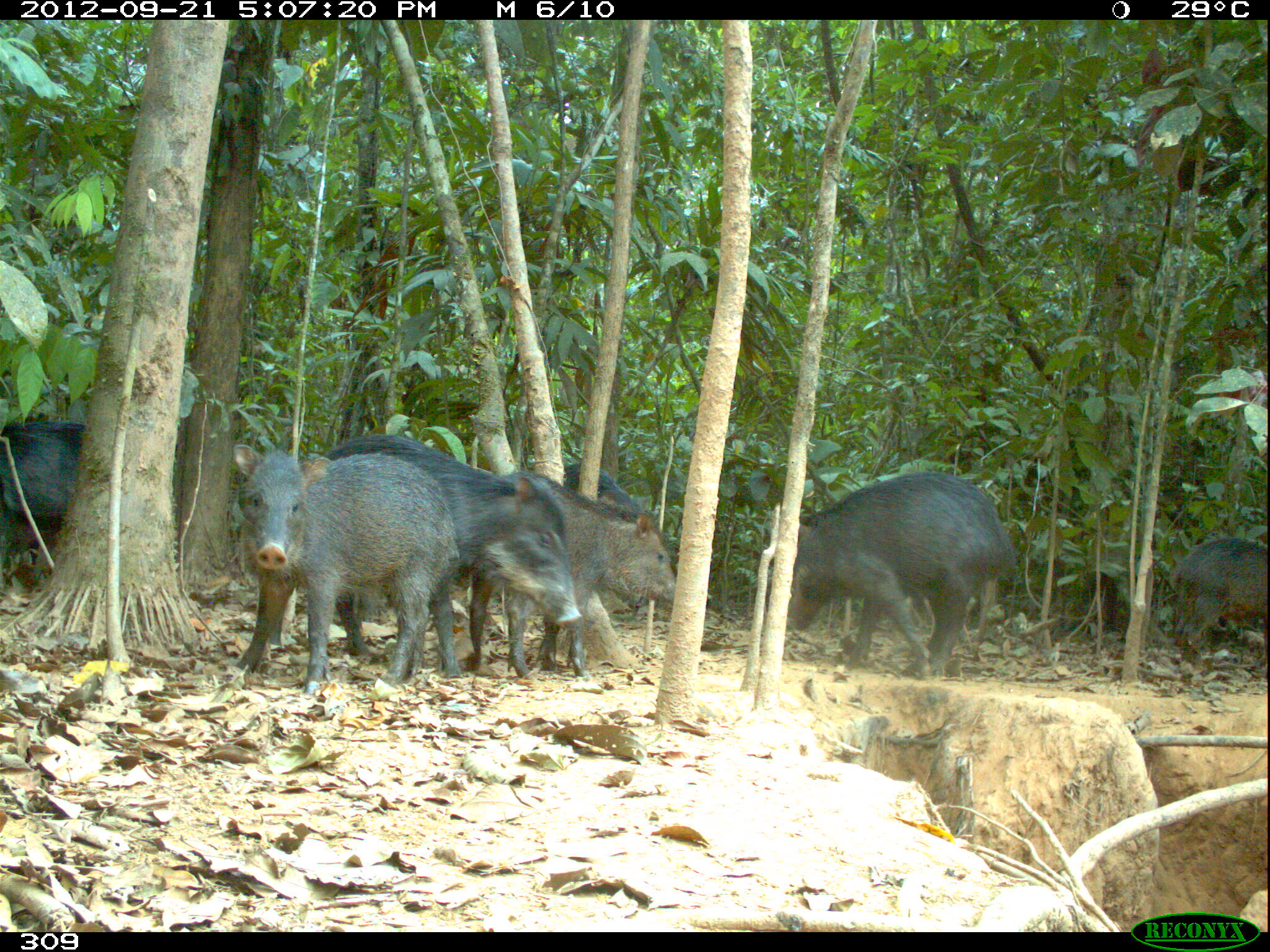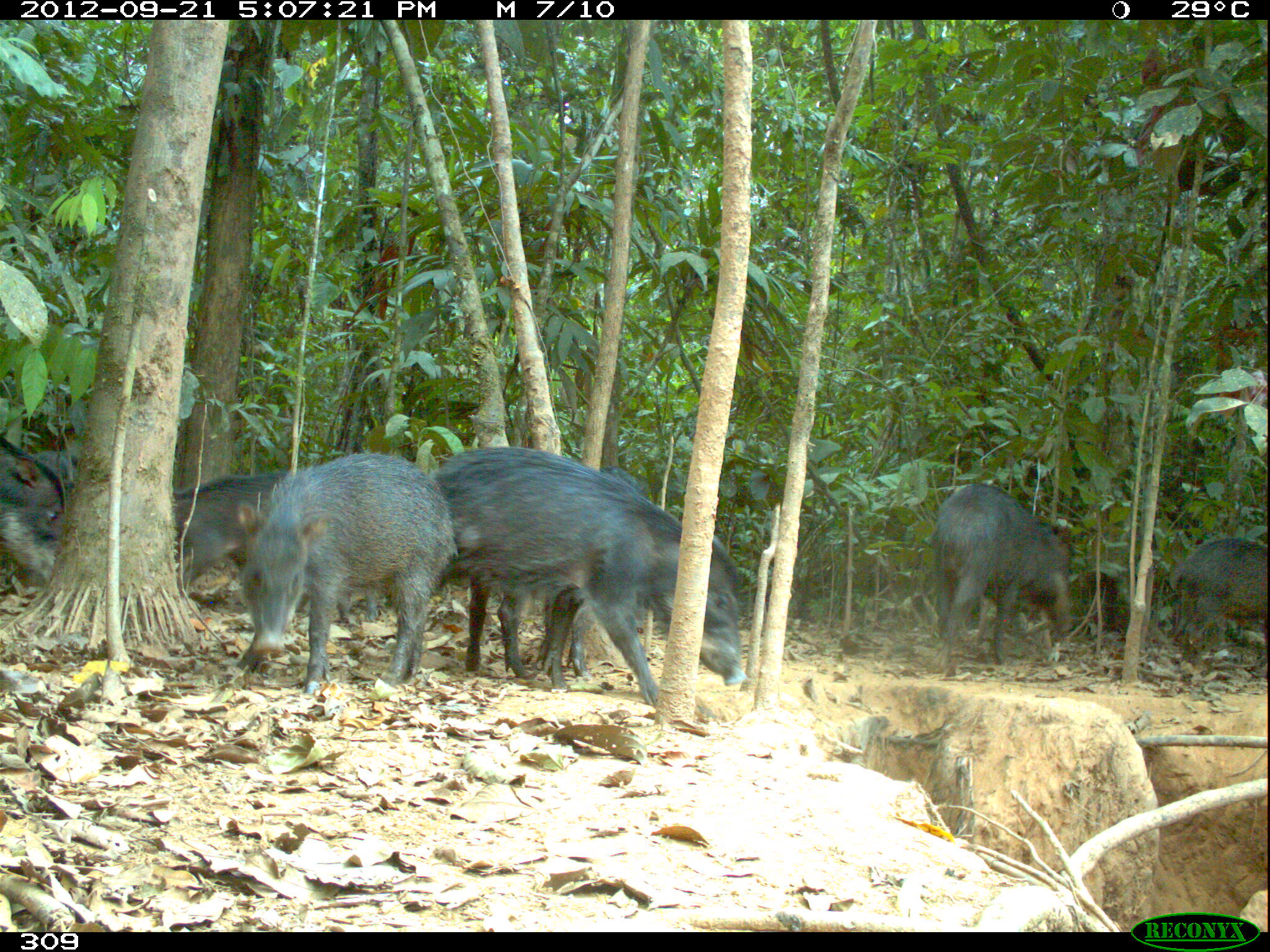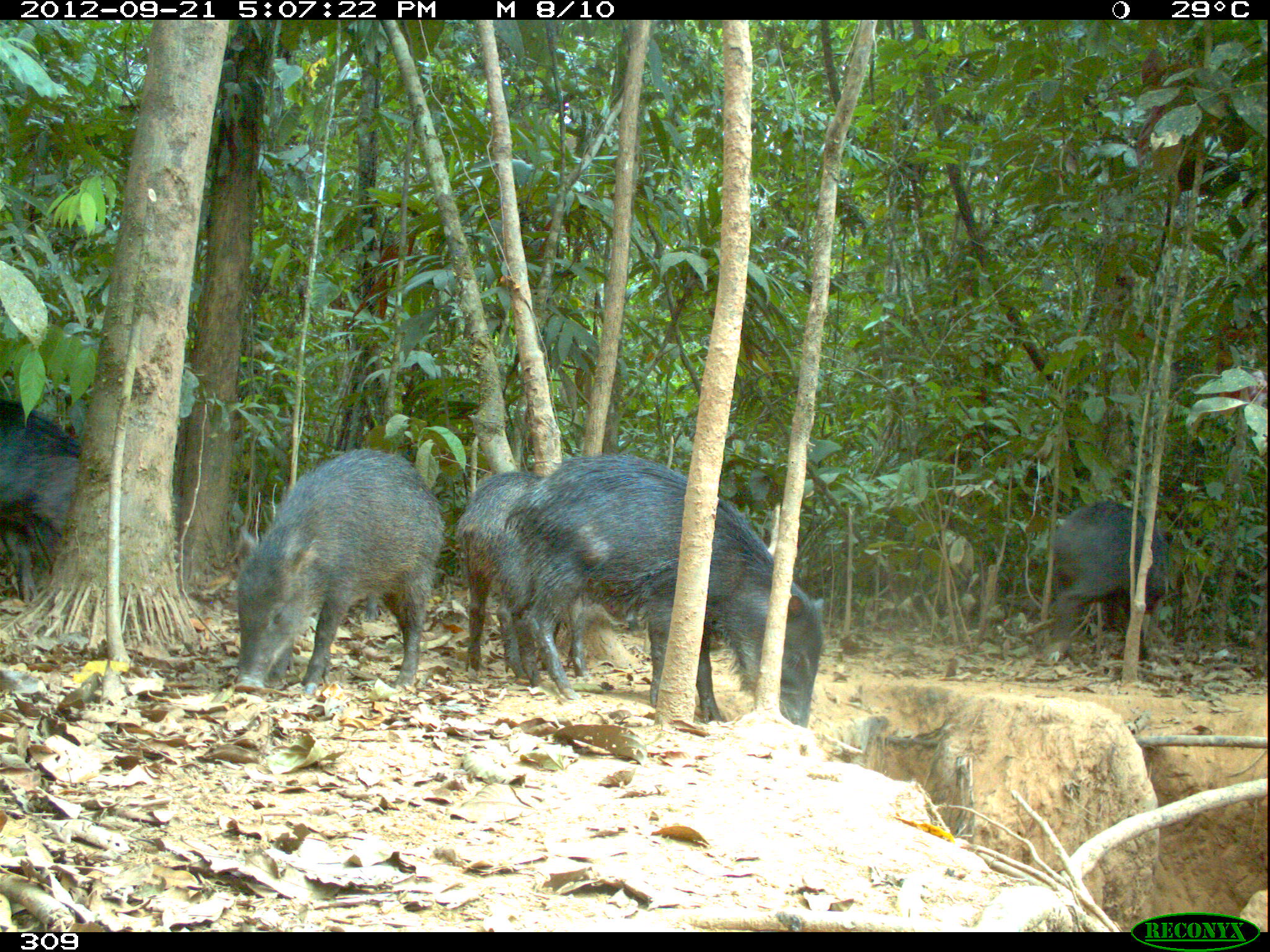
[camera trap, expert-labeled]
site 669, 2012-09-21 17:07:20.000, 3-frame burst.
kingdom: Animalia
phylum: Chordata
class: Mammalia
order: Artiodactyla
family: Tayassuidae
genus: Tayassu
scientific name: Tayassu pecari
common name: white-lipped peccary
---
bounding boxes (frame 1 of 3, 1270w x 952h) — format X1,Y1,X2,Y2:
tayassu pecari: 268,433,582,675; 232,443,456,691; 790,471,1015,677; 453,469,674,673; 0,419,140,579; 564,463,712,609; 1171,537,1265,678